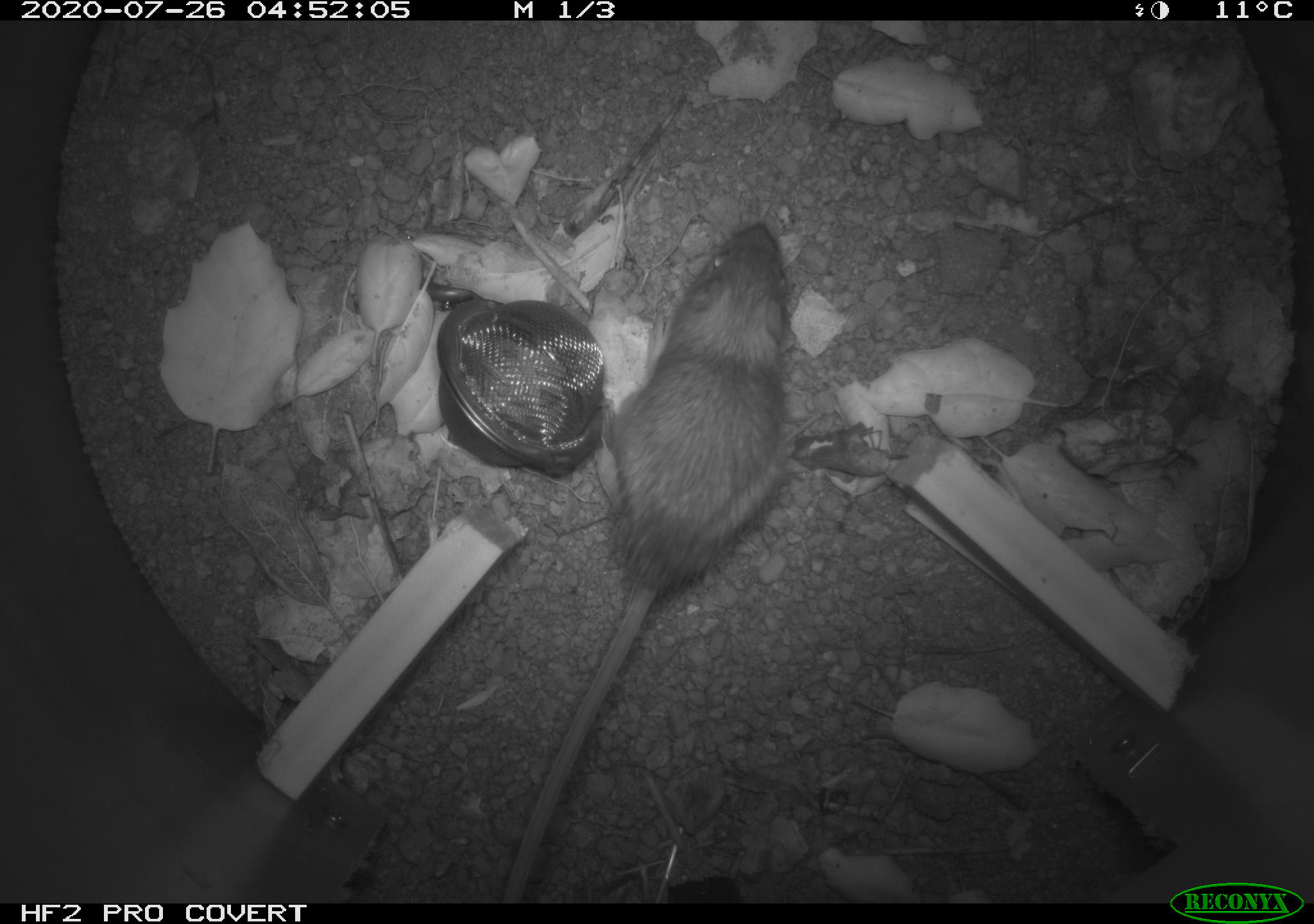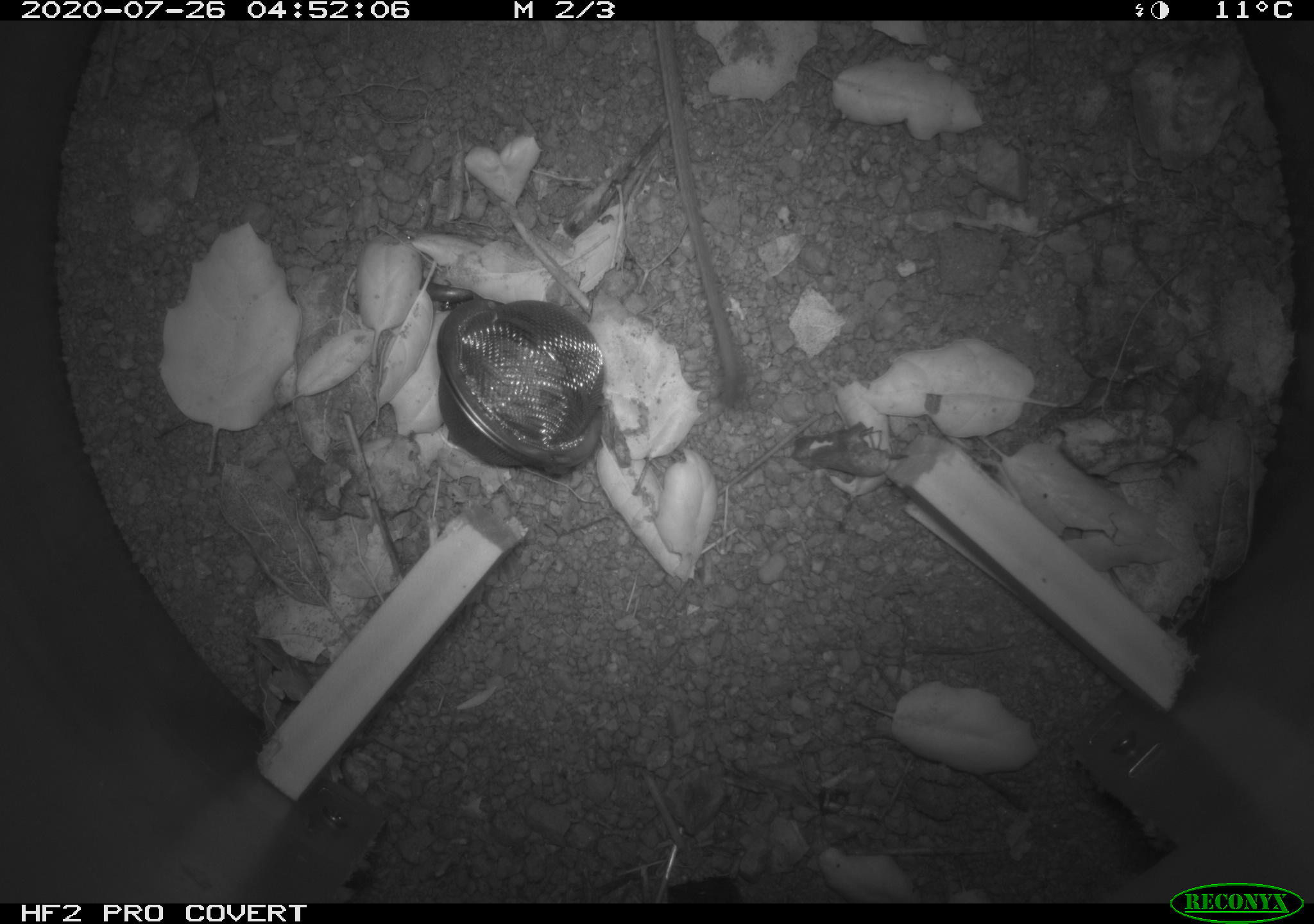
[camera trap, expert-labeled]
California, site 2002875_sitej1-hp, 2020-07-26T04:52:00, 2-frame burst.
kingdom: Animalia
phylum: Chordata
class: Mammalia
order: Rodentia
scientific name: Rodentia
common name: rodent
Rodent (Rodentia).